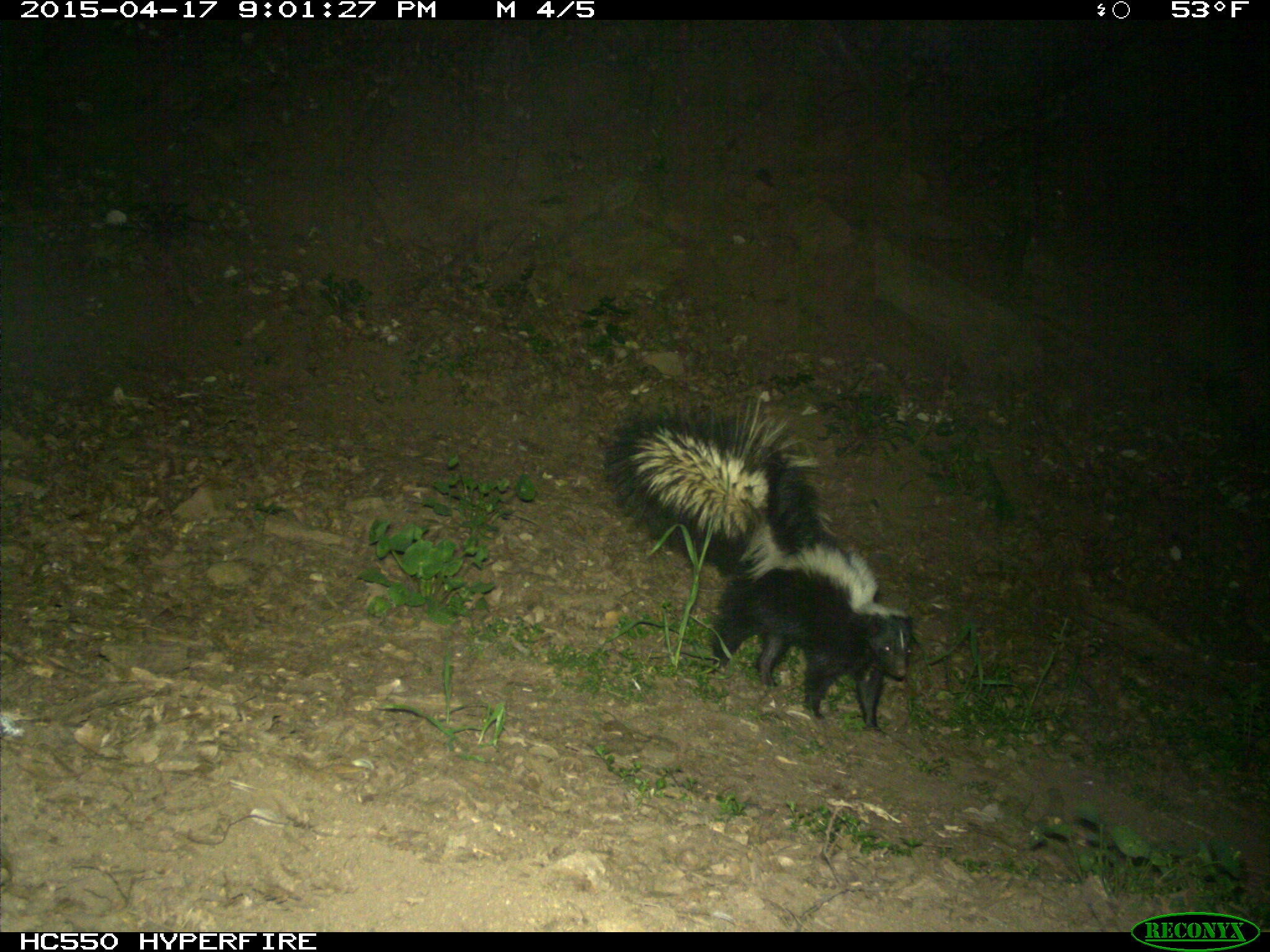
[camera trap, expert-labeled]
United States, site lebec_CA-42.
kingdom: Animalia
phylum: Chordata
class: Mammalia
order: Carnivora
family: Mephitidae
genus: Mephitis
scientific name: Mephitis mephitis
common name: striped skunk